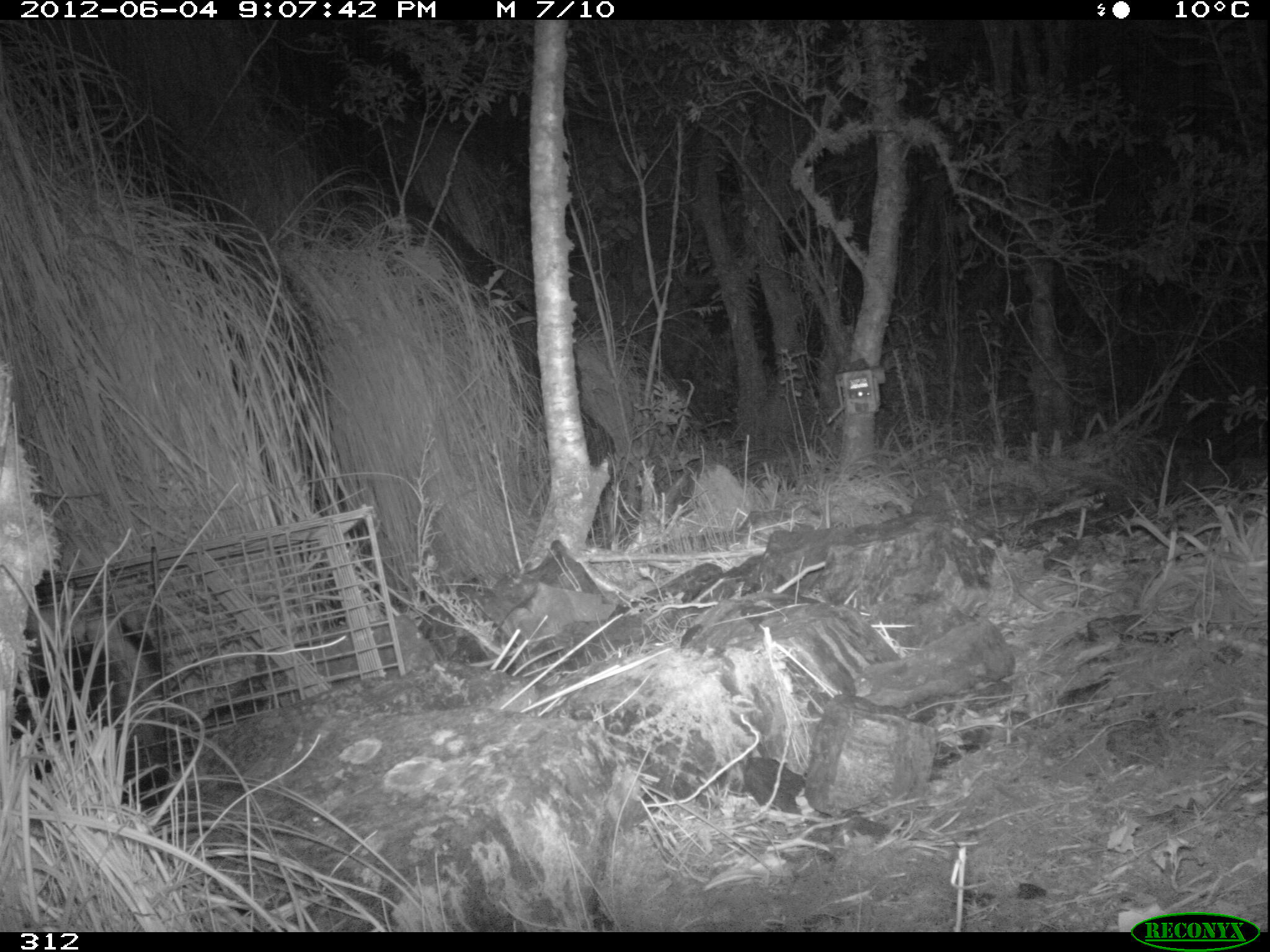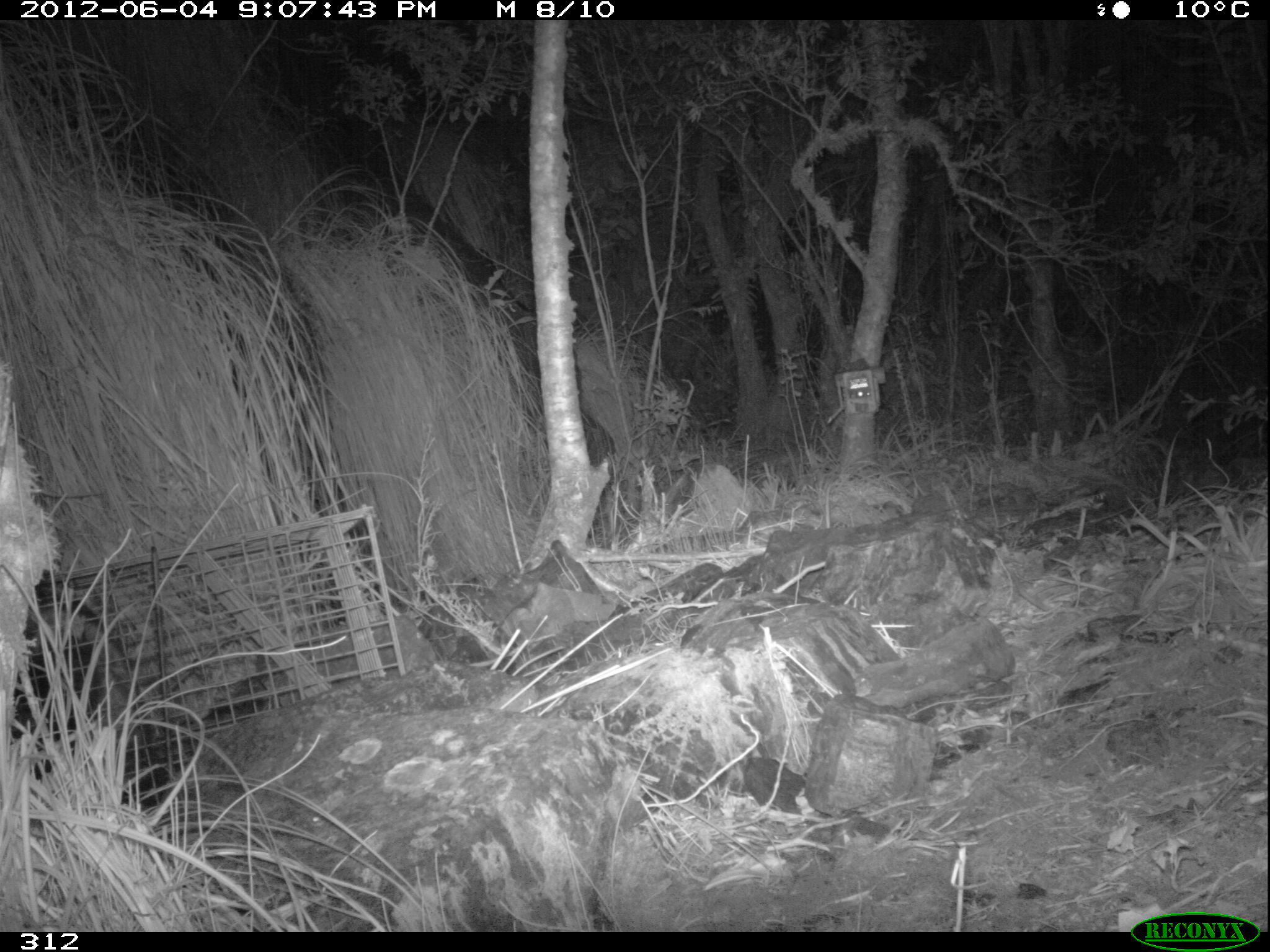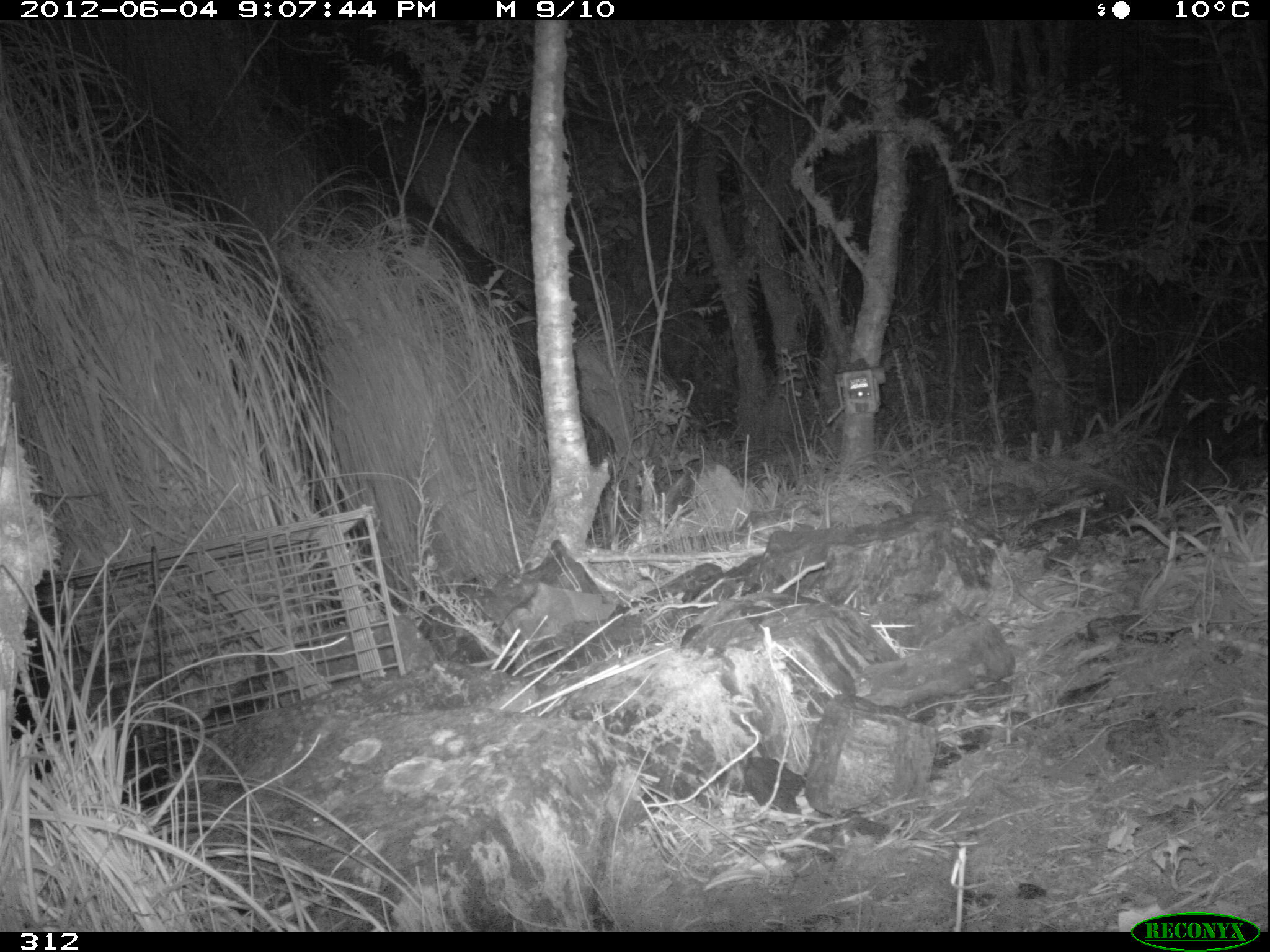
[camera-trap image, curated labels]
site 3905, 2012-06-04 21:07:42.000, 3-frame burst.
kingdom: Animalia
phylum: Chordata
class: Mammalia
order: Didelphimorphia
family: Didelphidae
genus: Didelphis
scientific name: Didelphis pernigra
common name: andean white-eared opossum